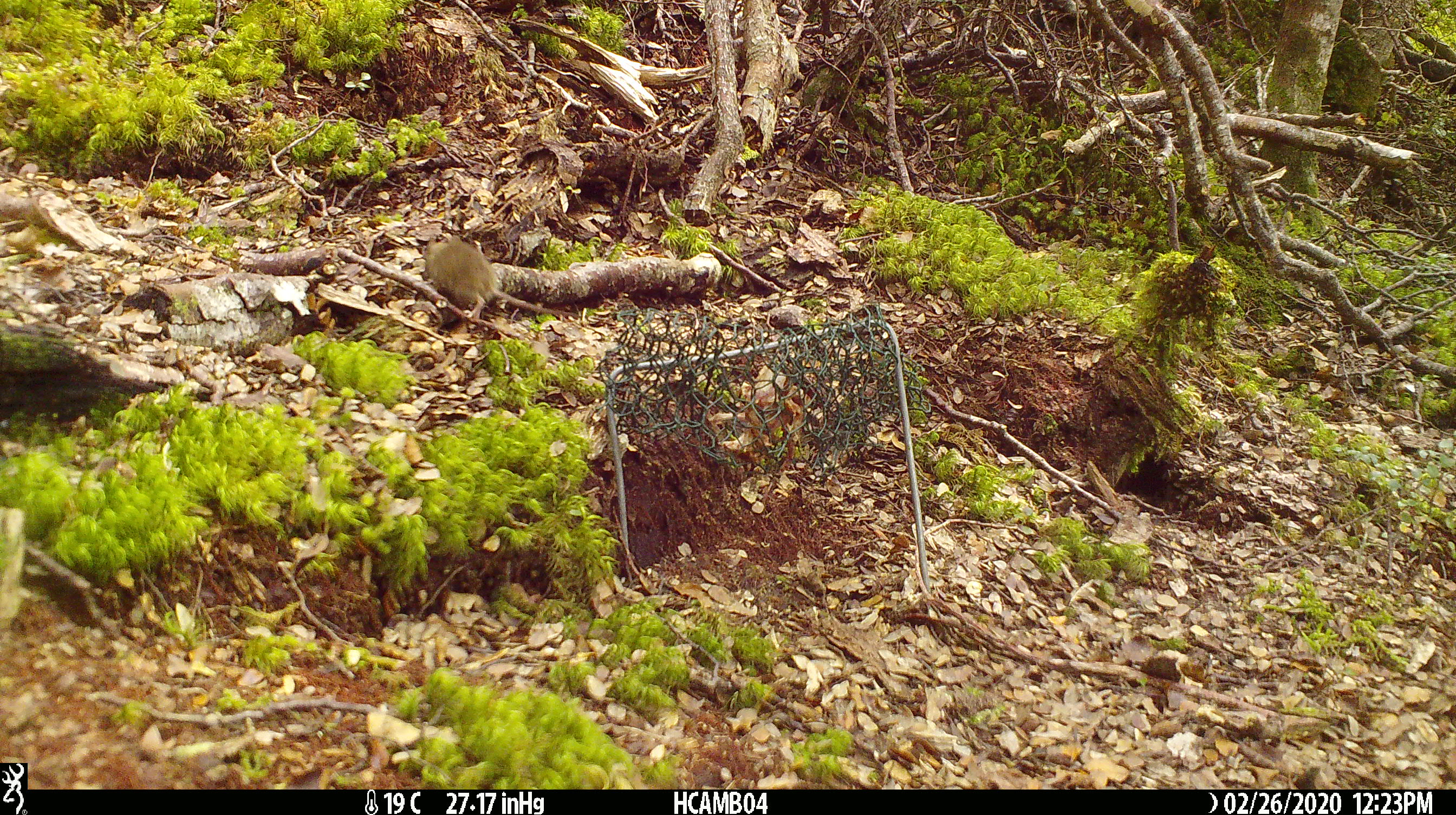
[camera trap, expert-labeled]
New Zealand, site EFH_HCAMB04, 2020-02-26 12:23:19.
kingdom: Animalia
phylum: Chordata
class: Mammalia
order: Rodentia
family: Muridae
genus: Mus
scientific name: Mus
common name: mouse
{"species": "mouse (Mus)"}